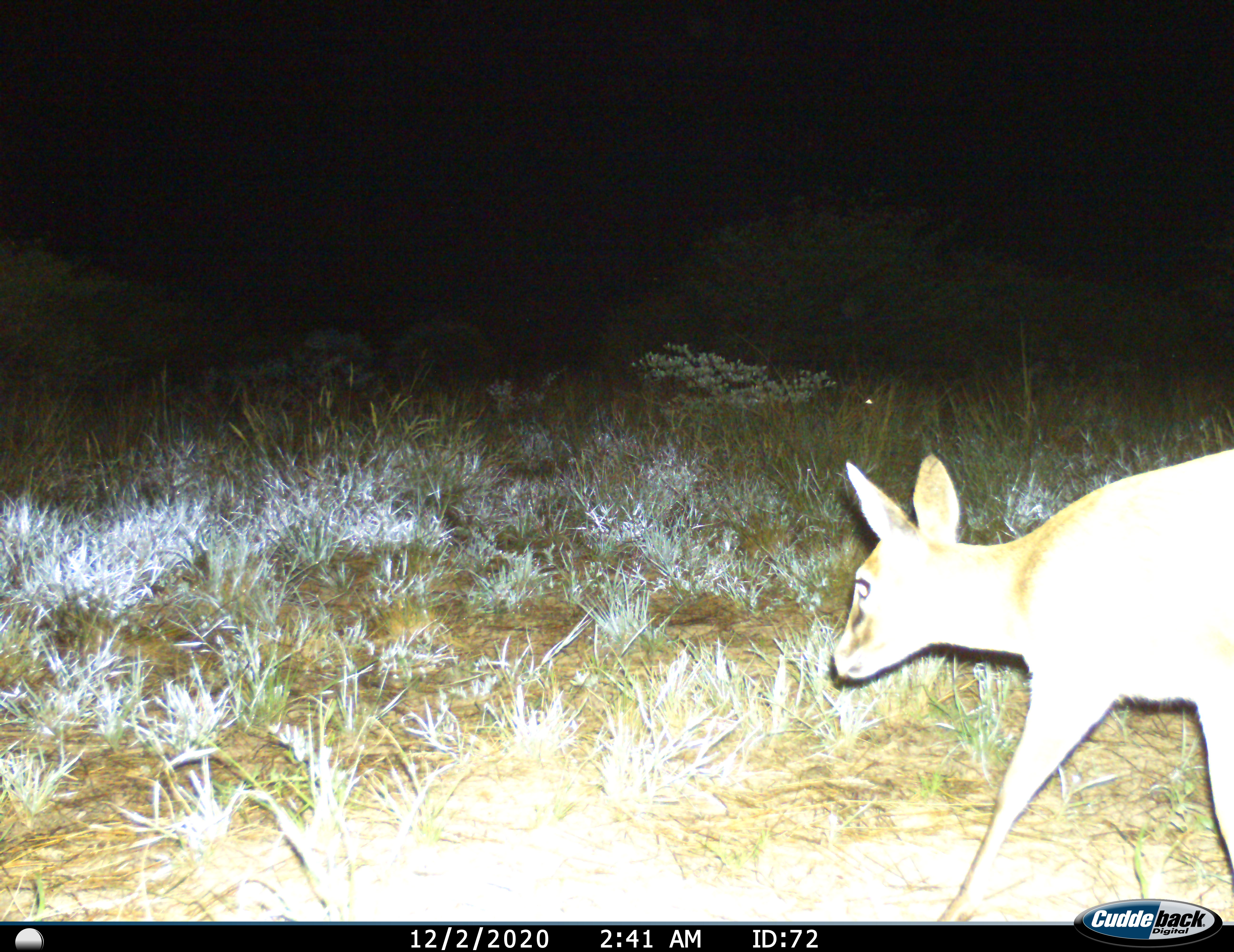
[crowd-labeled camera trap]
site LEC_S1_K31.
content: unidentified animal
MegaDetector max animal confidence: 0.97